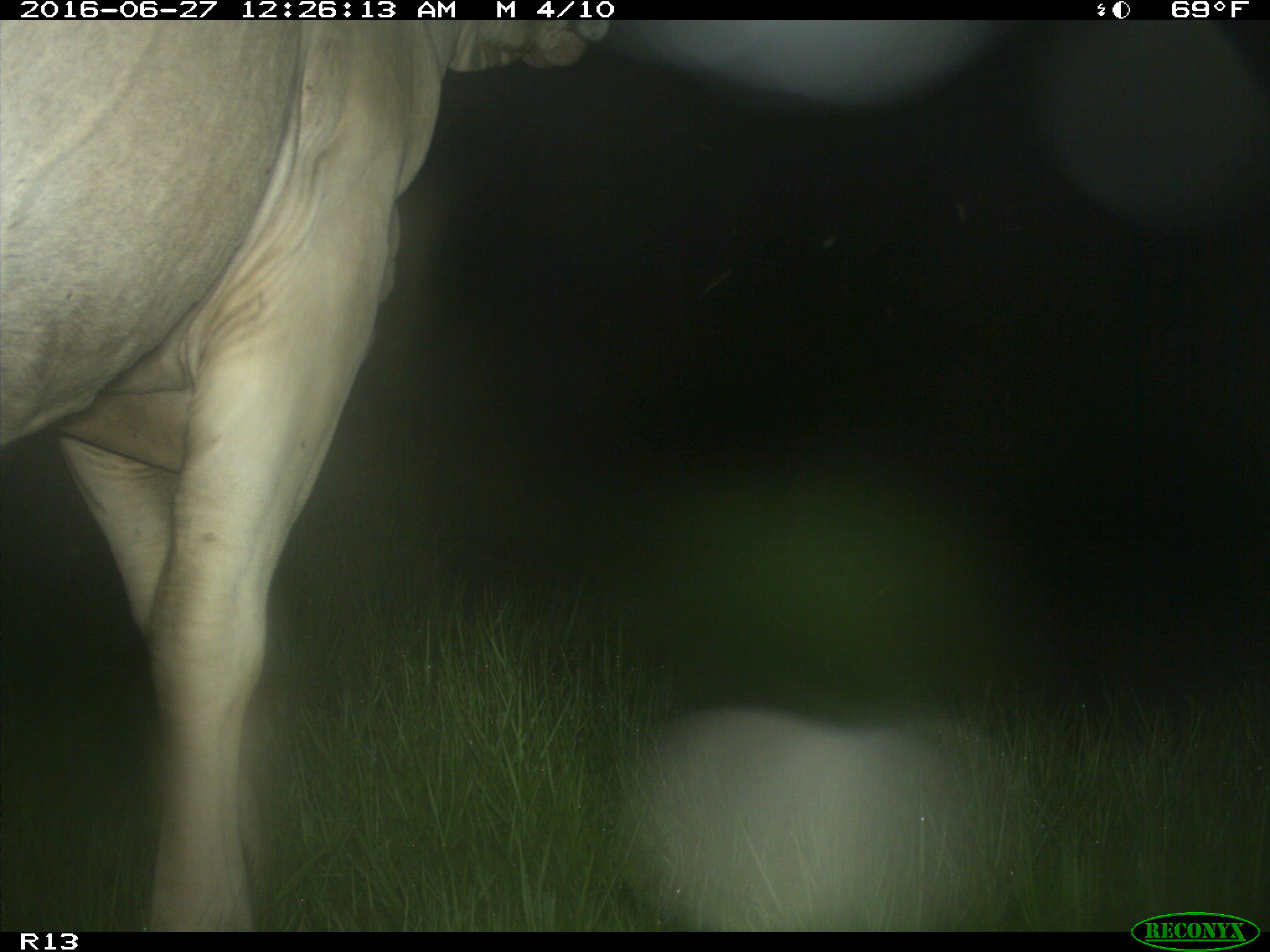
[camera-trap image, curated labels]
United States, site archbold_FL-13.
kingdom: Animalia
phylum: Chordata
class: Mammalia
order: Artiodactyla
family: Bovidae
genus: Bos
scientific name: Bos taurus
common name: domestic cow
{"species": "Bos taurus (domestic cow)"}